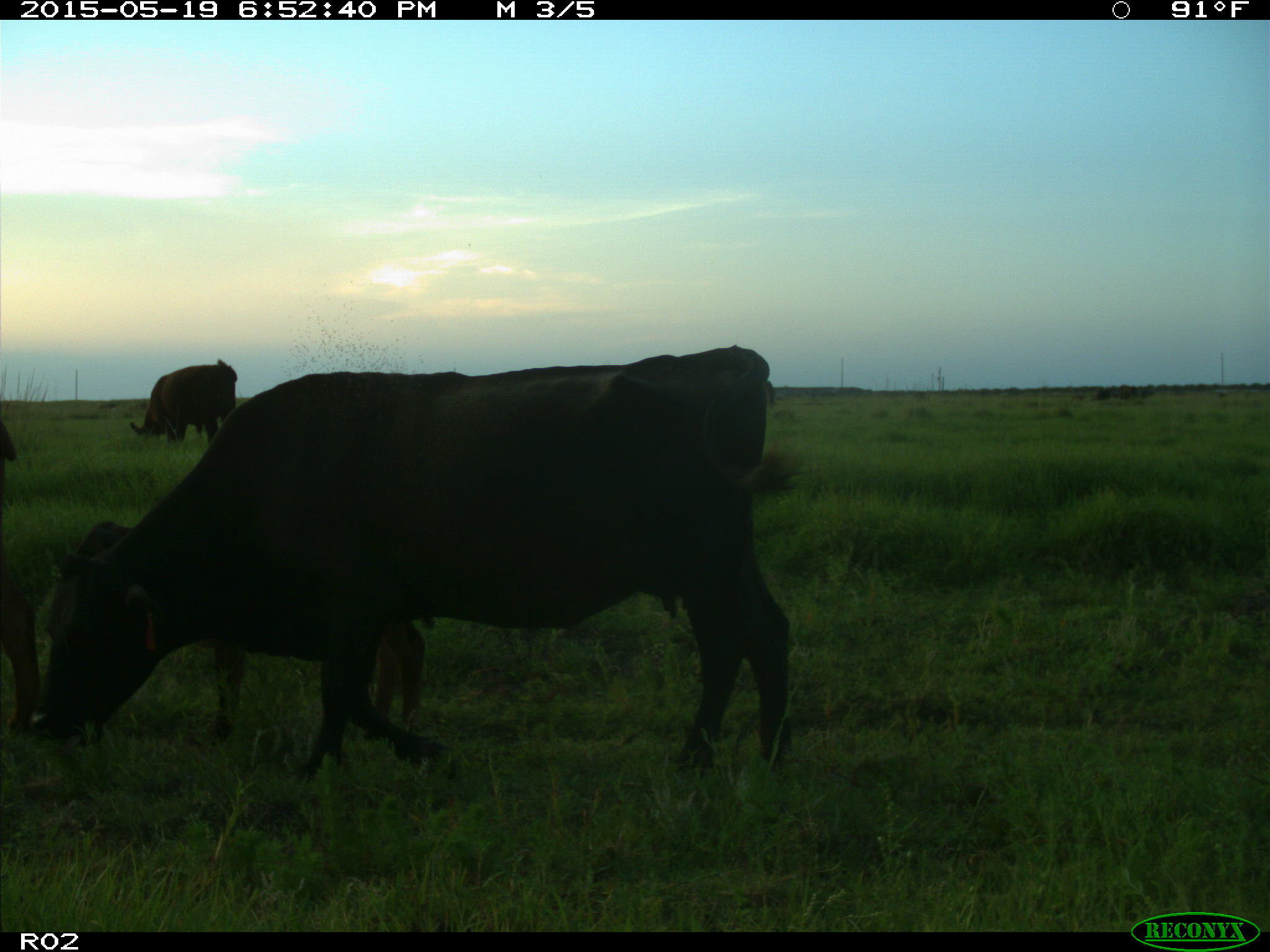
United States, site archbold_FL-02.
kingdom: Animalia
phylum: Chordata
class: Mammalia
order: Artiodactyla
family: Bovidae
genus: Bos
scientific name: Bos taurus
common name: domestic cow